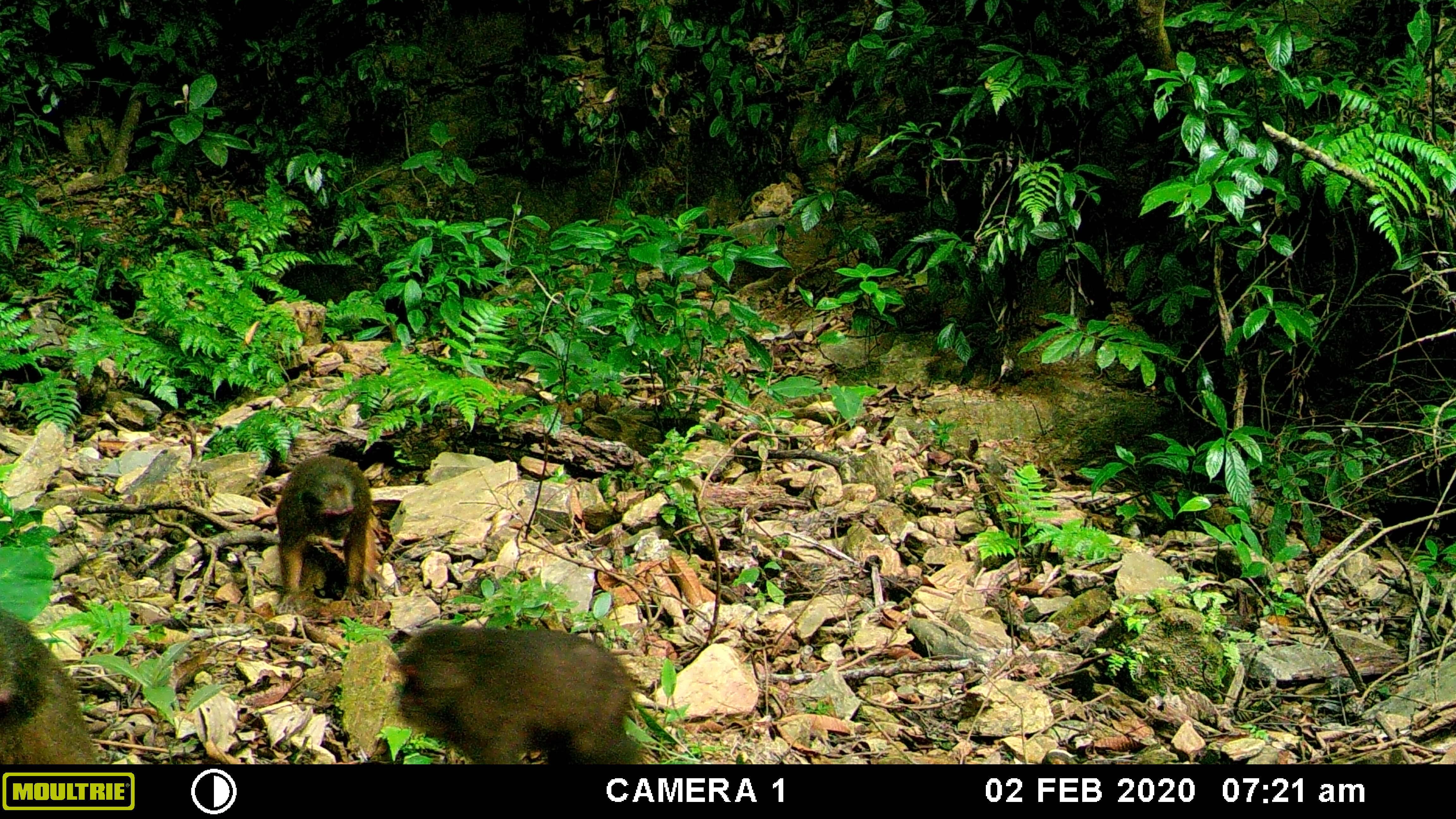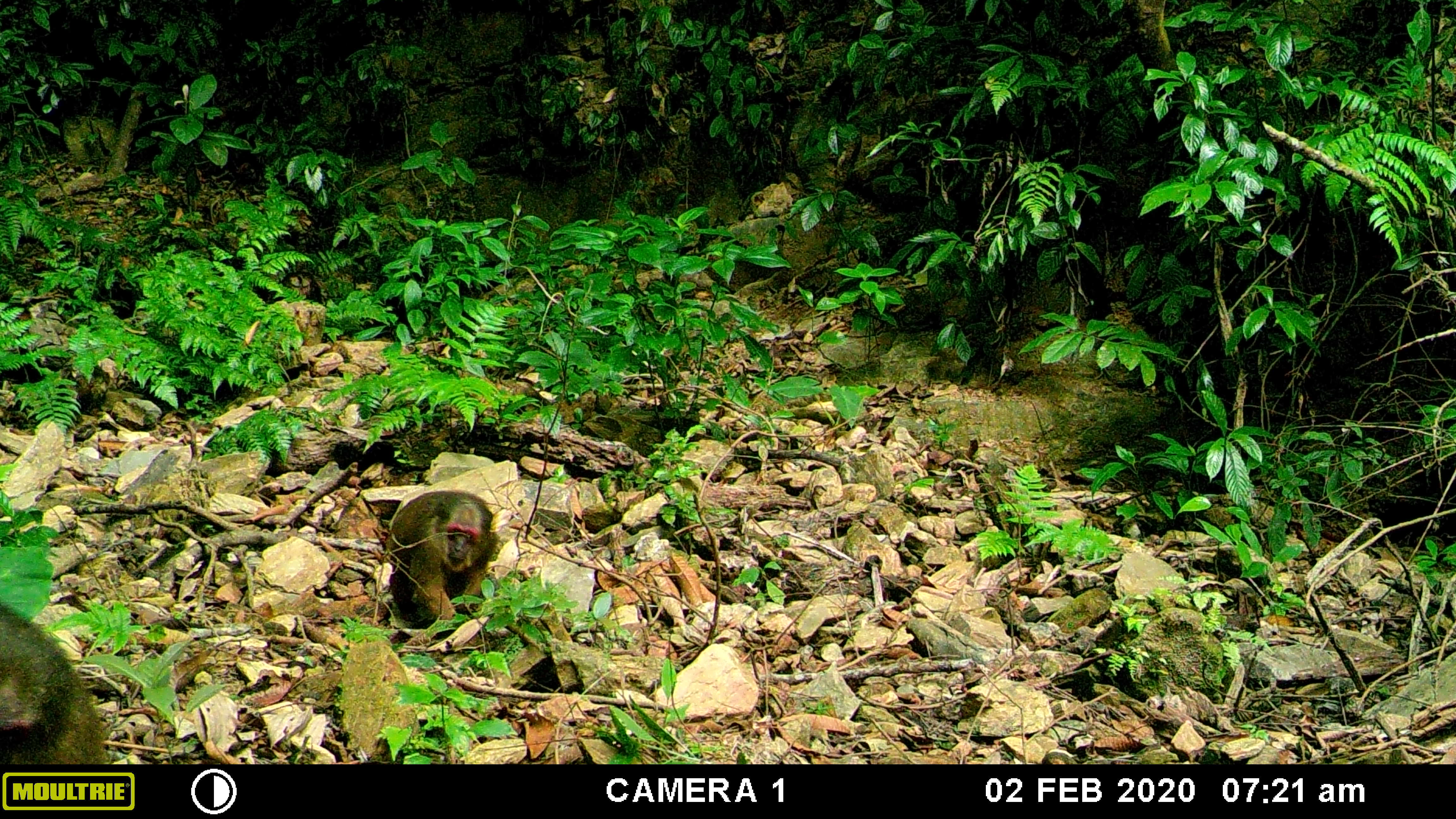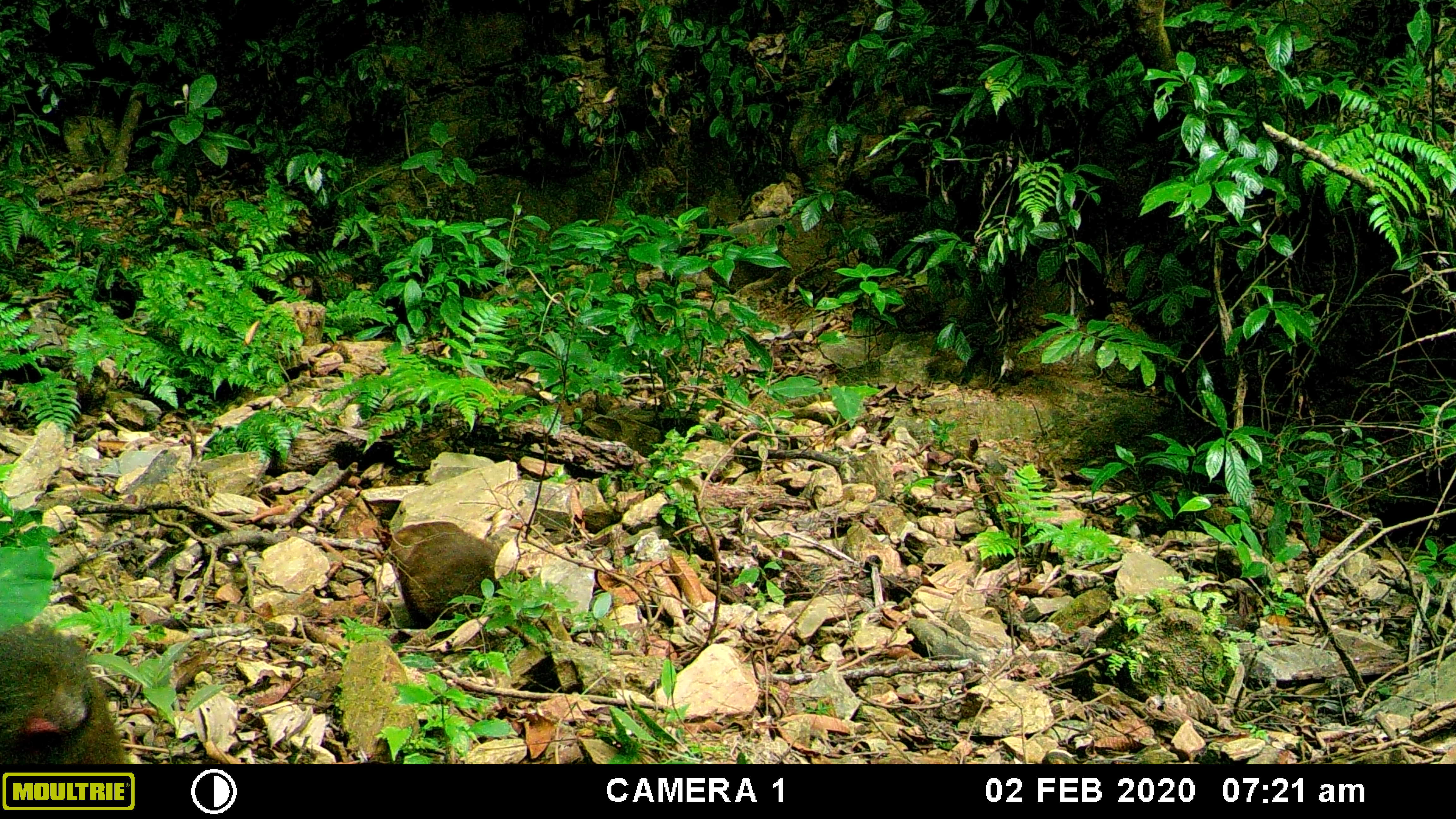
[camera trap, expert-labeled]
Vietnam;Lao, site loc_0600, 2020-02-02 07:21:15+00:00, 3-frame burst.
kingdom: Animalia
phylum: Chordata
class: Mammalia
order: Primates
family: Cercopithecidae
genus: Macaca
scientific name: Macaca arctoides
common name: stump-tailed macaque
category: stump tailed macaque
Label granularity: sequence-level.